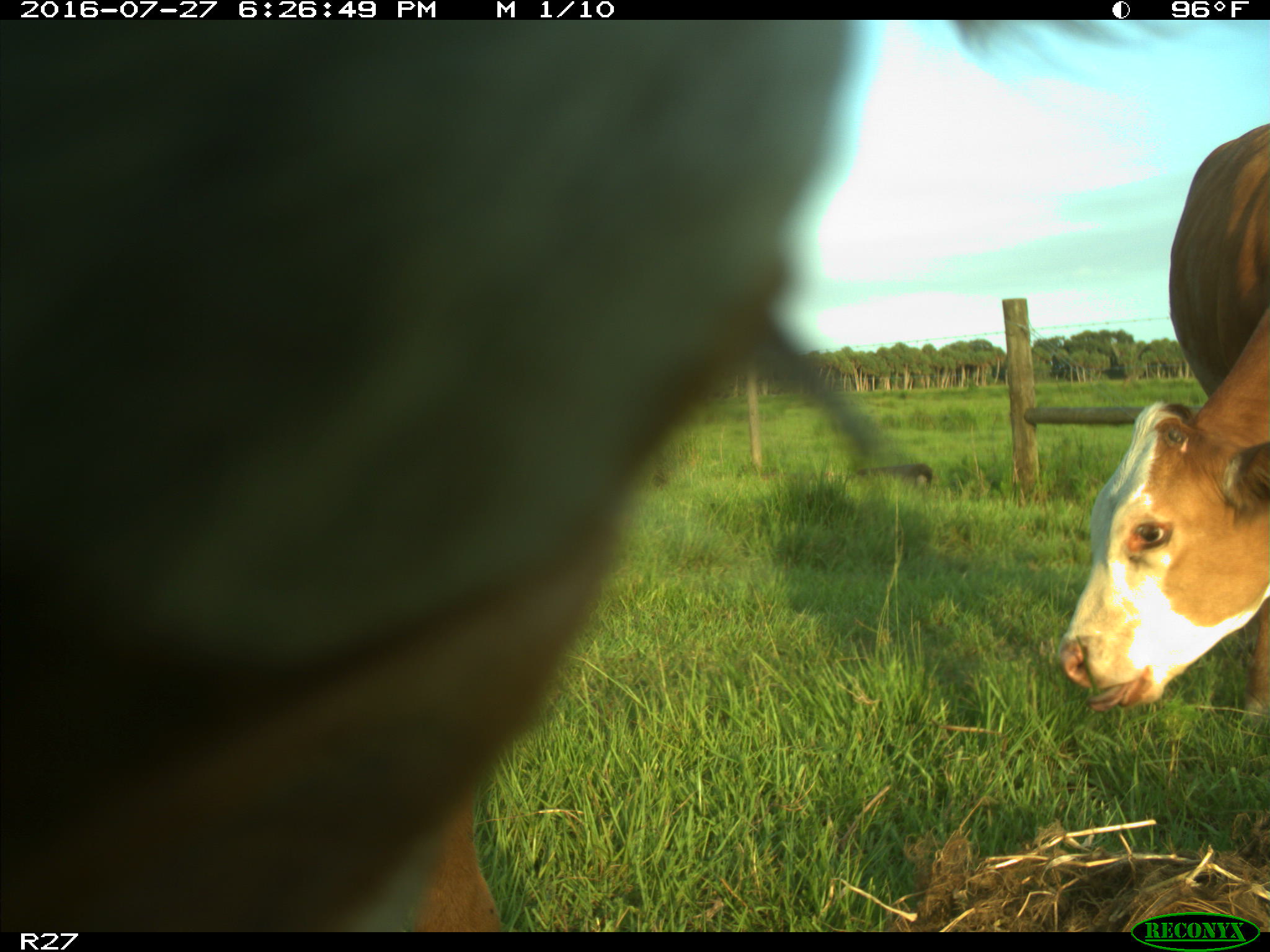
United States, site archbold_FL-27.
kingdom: Animalia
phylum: Chordata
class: Mammalia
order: Artiodactyla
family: Bovidae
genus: Bos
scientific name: Bos taurus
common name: domestic cow